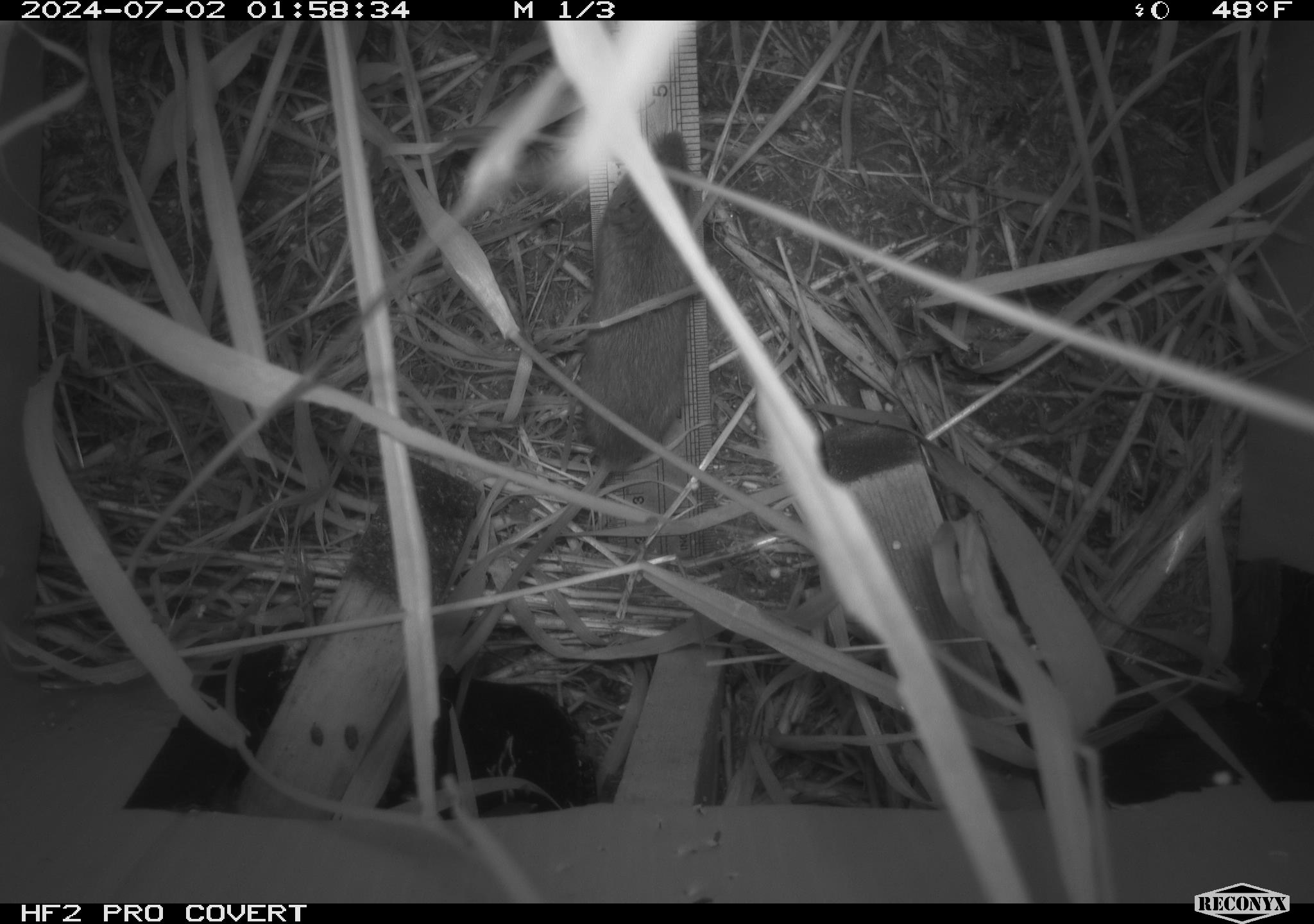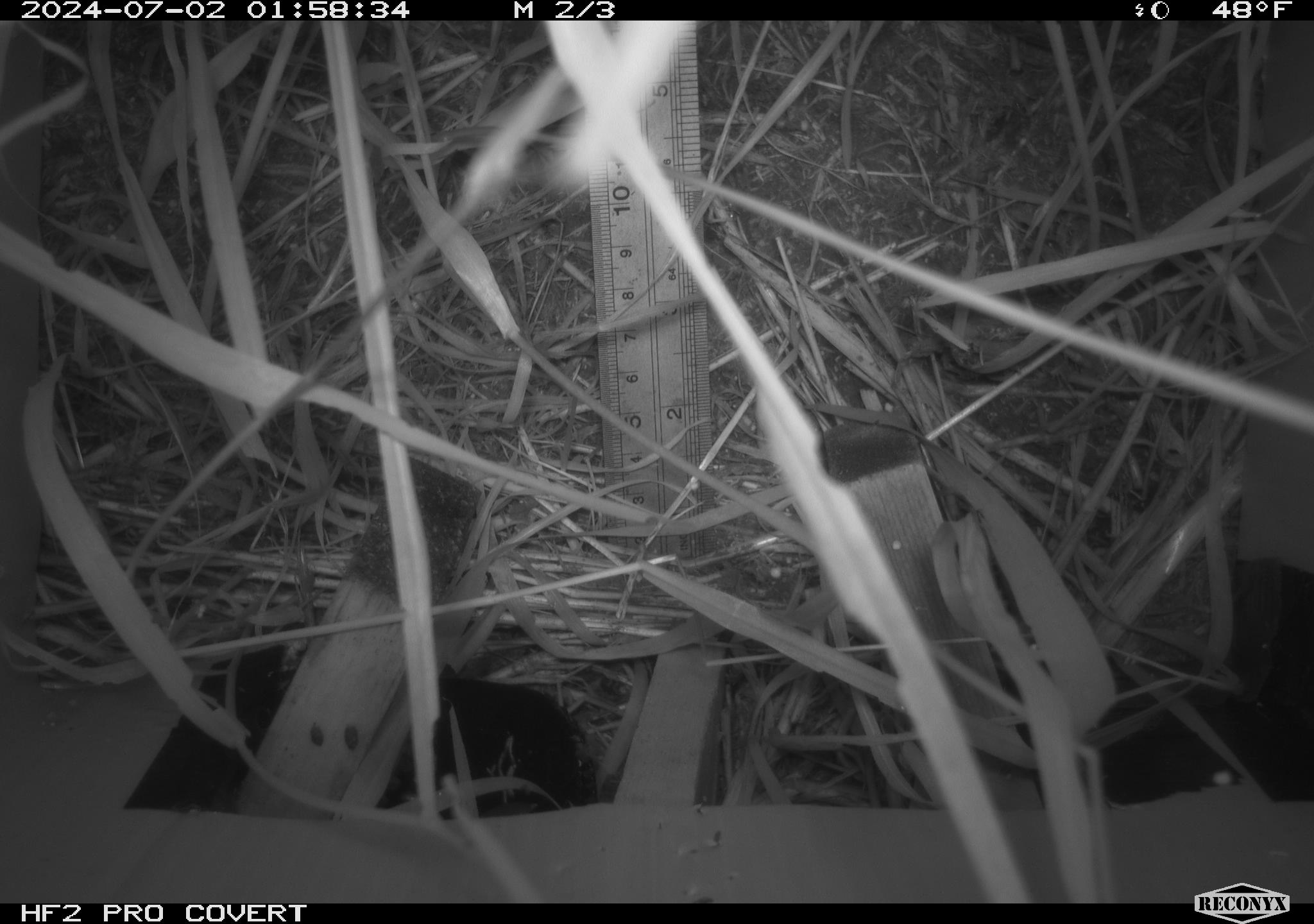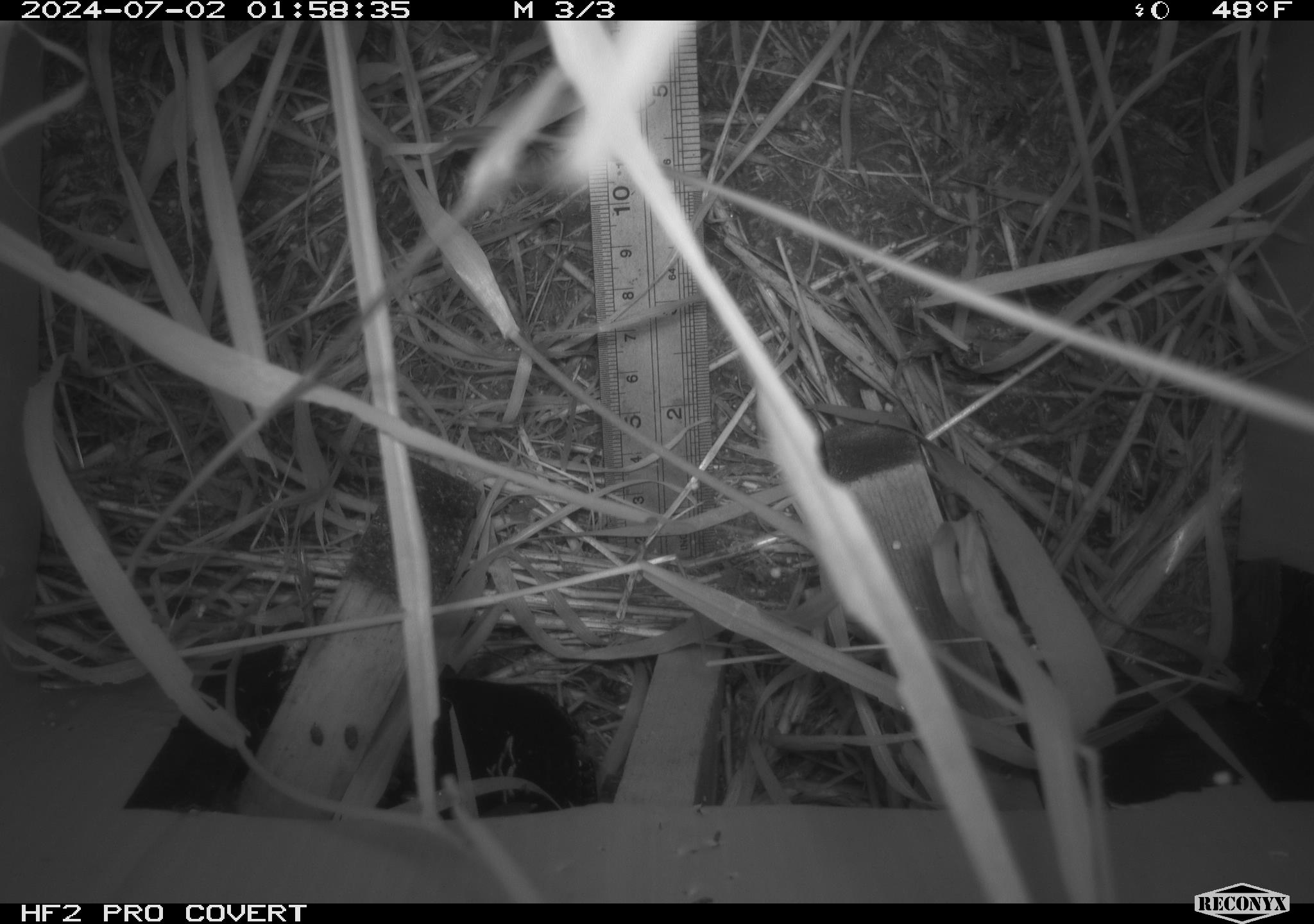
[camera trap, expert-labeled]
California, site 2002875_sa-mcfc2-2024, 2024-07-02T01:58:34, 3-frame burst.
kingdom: Animalia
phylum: Chordata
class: Mammalia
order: Rodentia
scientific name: Rodentia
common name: rodent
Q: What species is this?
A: Rodent (Rodentia).